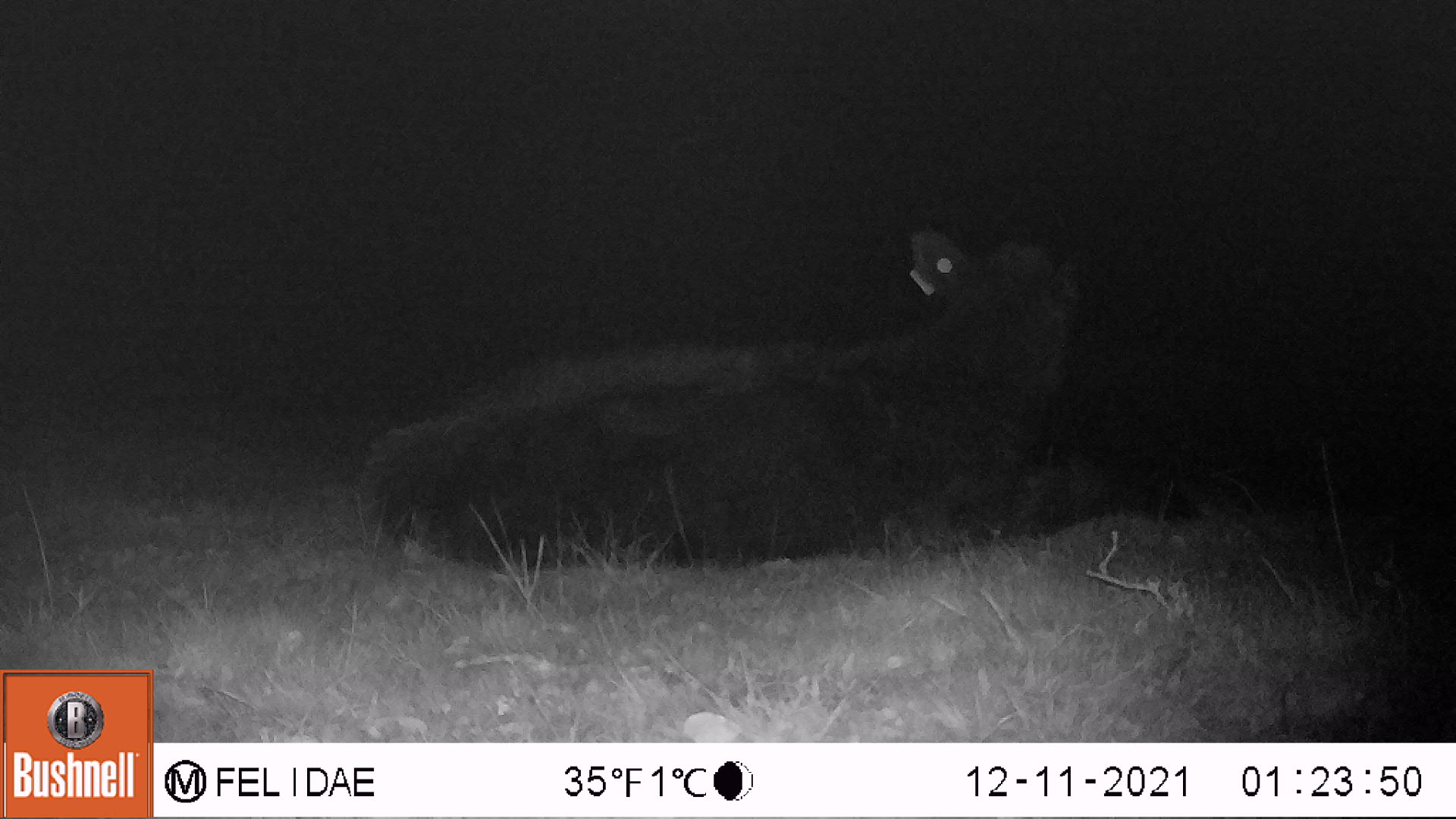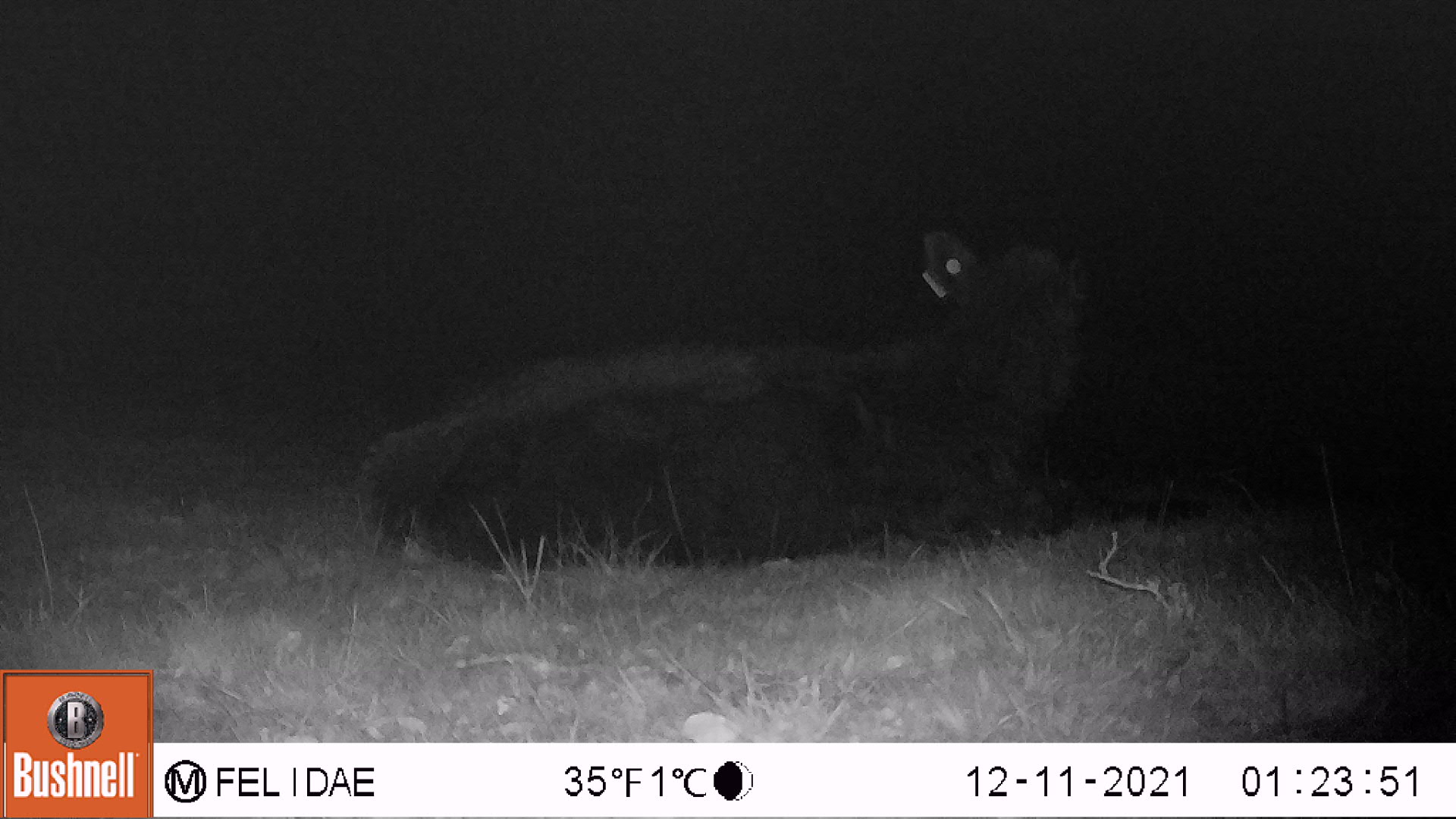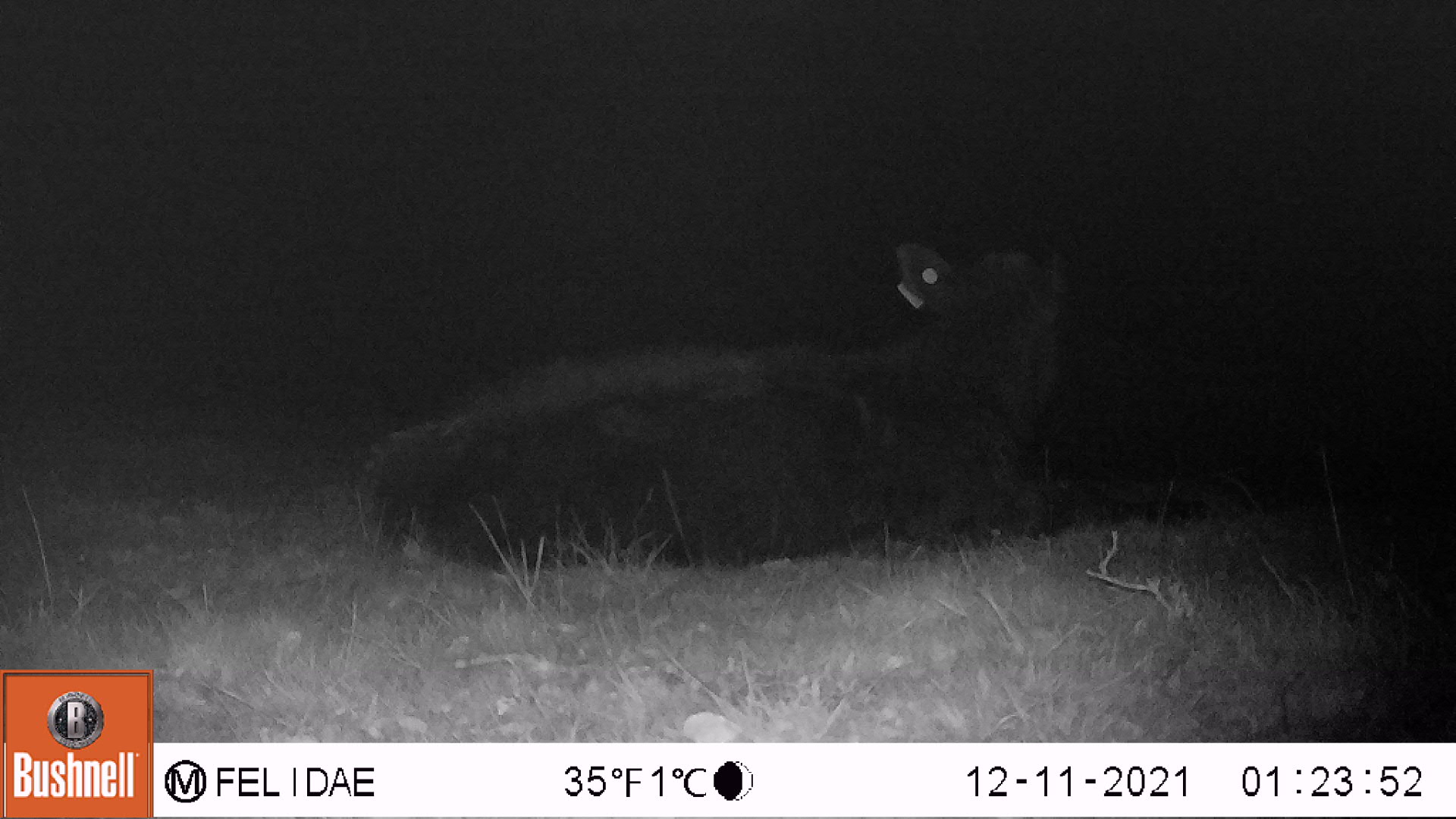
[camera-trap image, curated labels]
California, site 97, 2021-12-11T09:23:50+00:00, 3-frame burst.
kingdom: Animalia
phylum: Chordata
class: Mammalia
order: Artiodactyla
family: Bovidae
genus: Bos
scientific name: Bos taurus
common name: domestic cattle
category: cattle